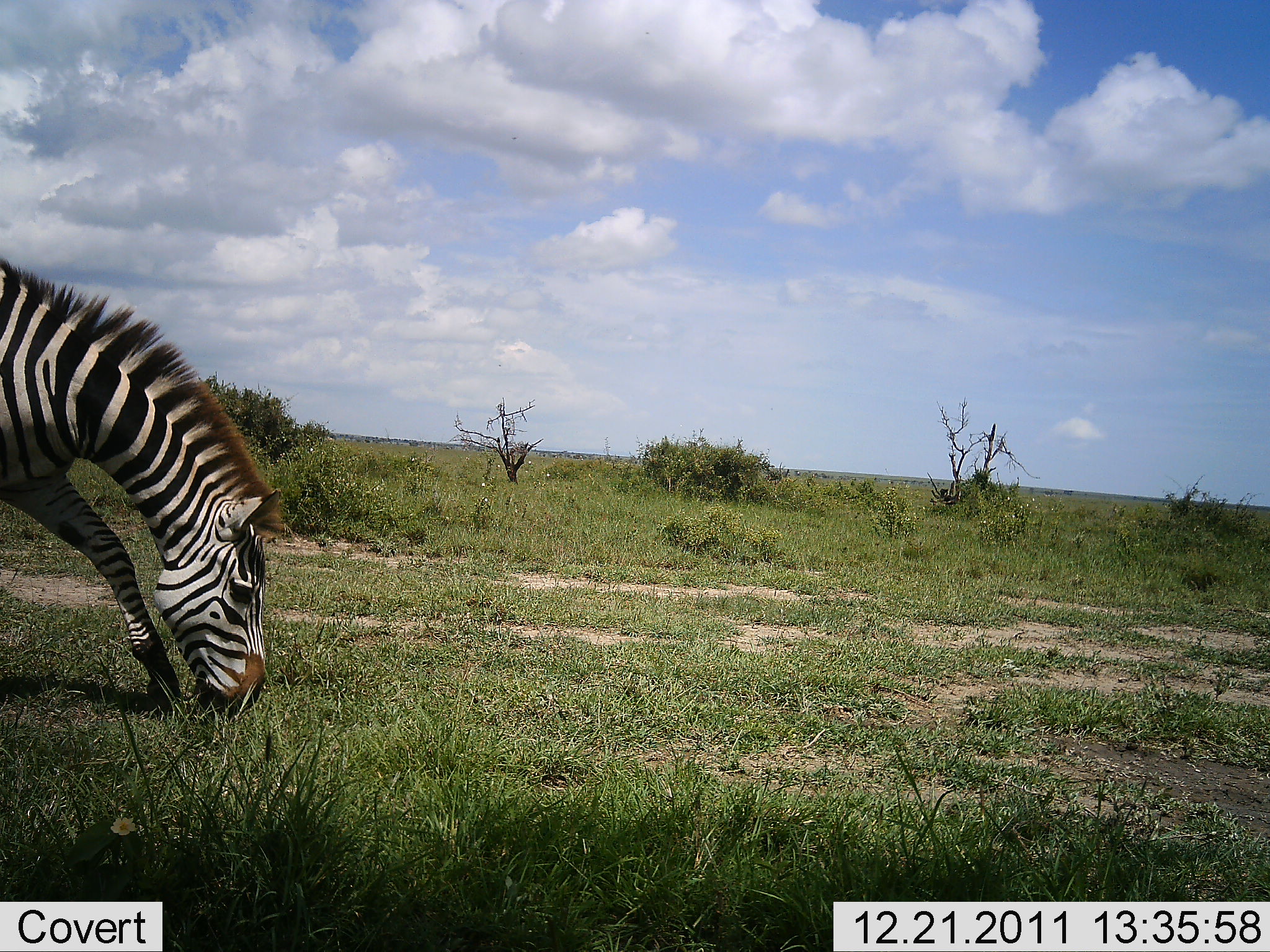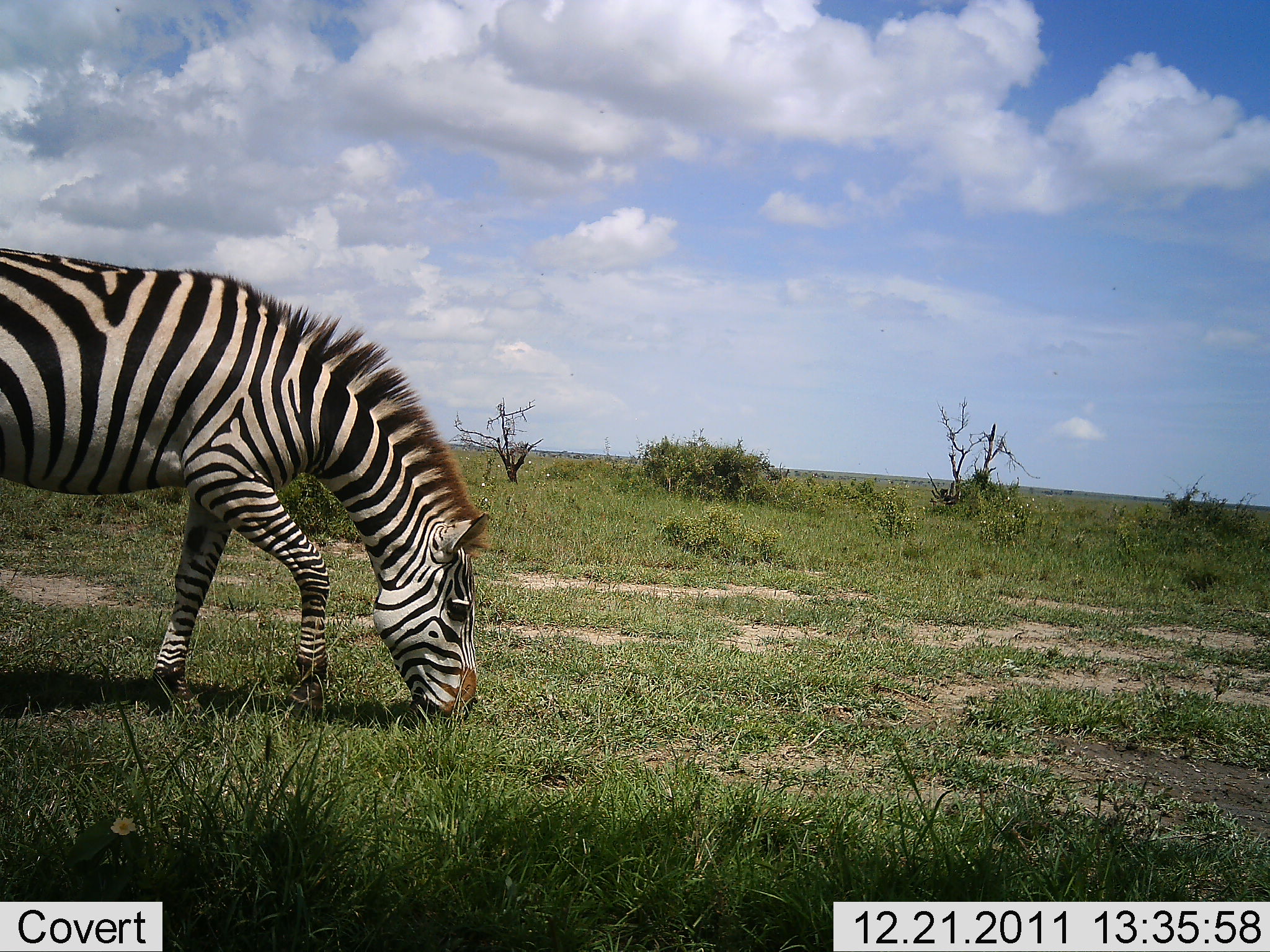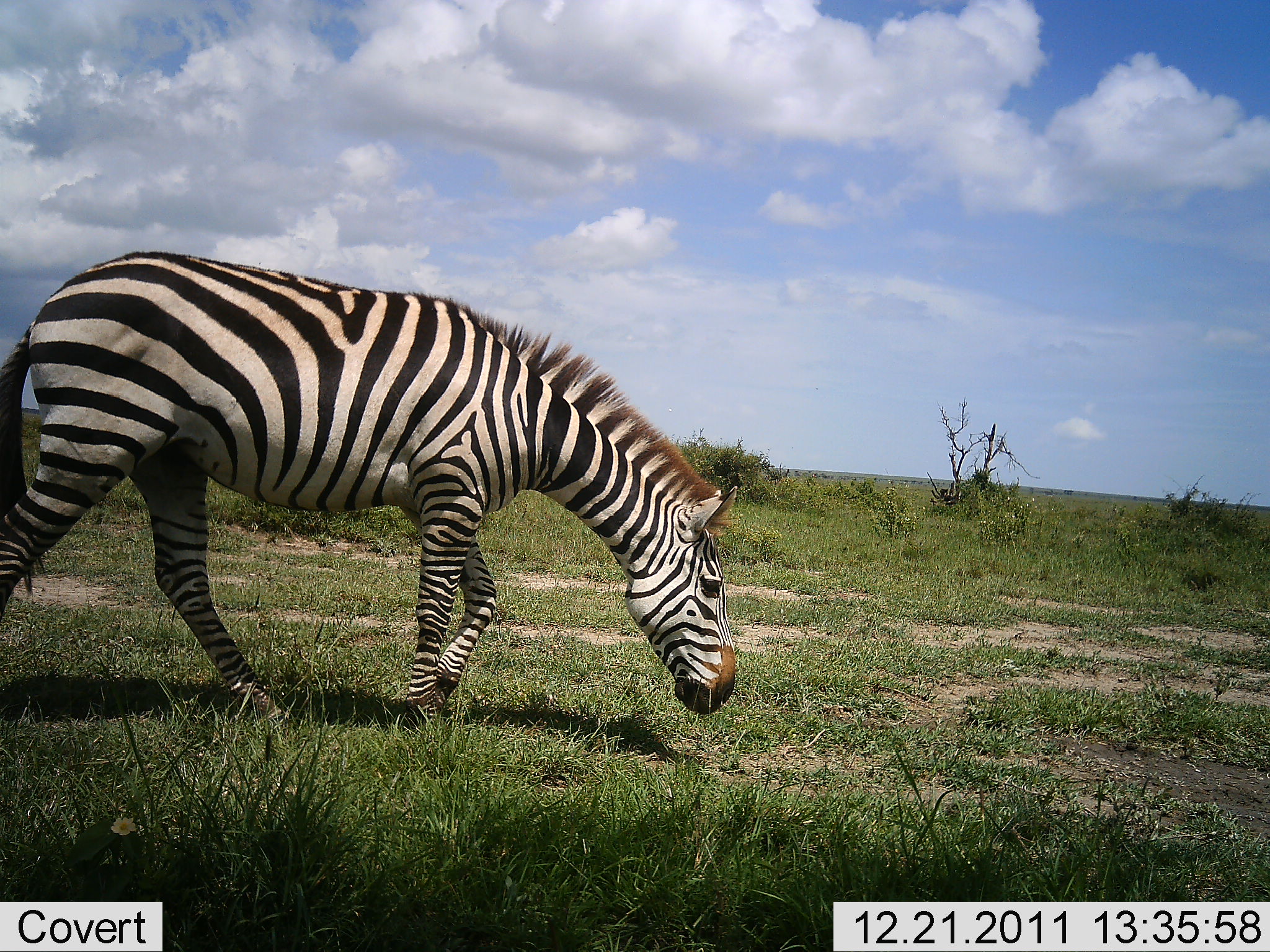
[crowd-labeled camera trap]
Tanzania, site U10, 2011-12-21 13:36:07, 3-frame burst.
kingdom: Animalia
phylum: Chordata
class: Mammalia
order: Perissodactyla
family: Equidae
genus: Equus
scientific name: Equus quagga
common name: plains zebra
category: zebra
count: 1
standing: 0%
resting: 0%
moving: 54%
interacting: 0%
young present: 0%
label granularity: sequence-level